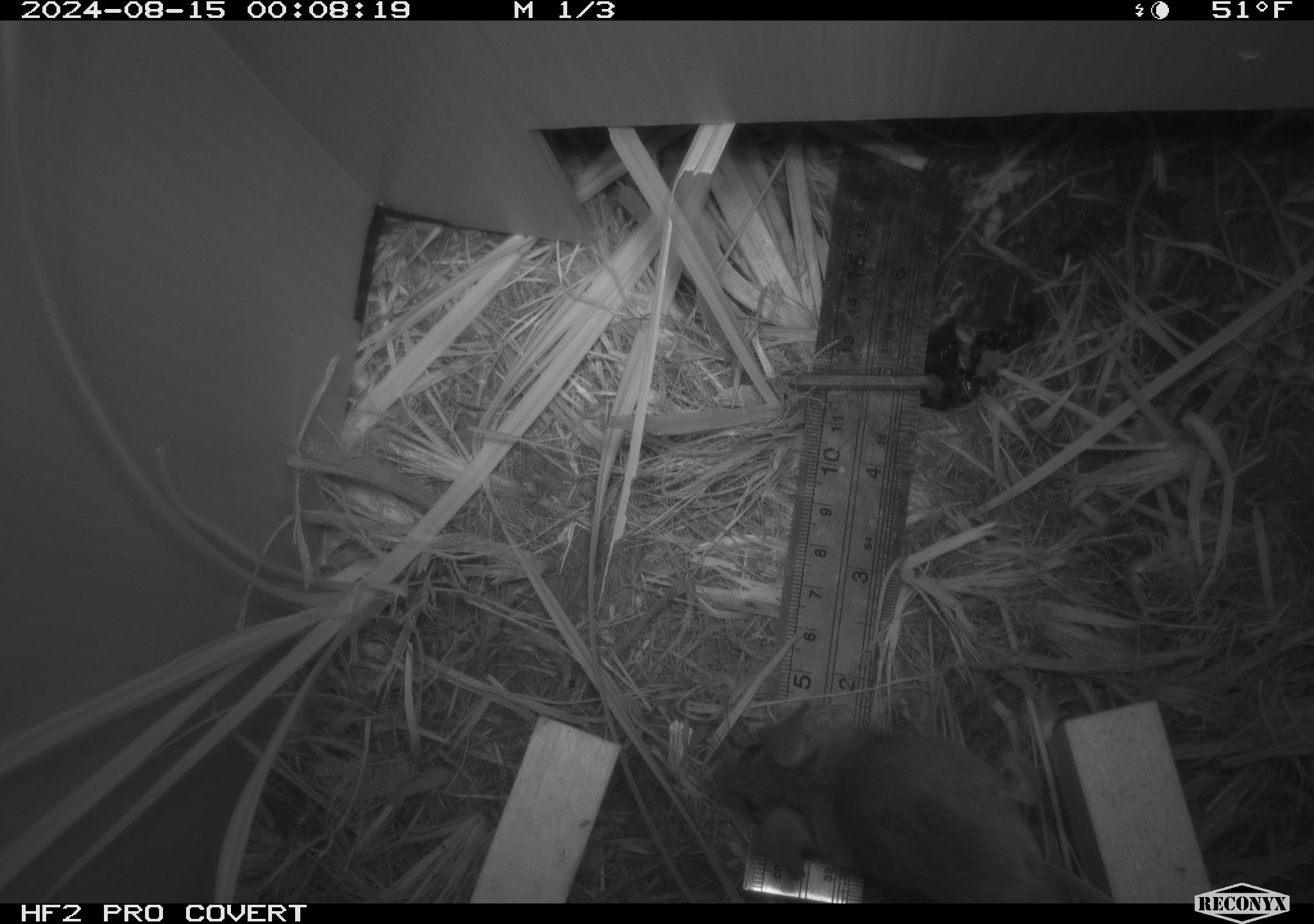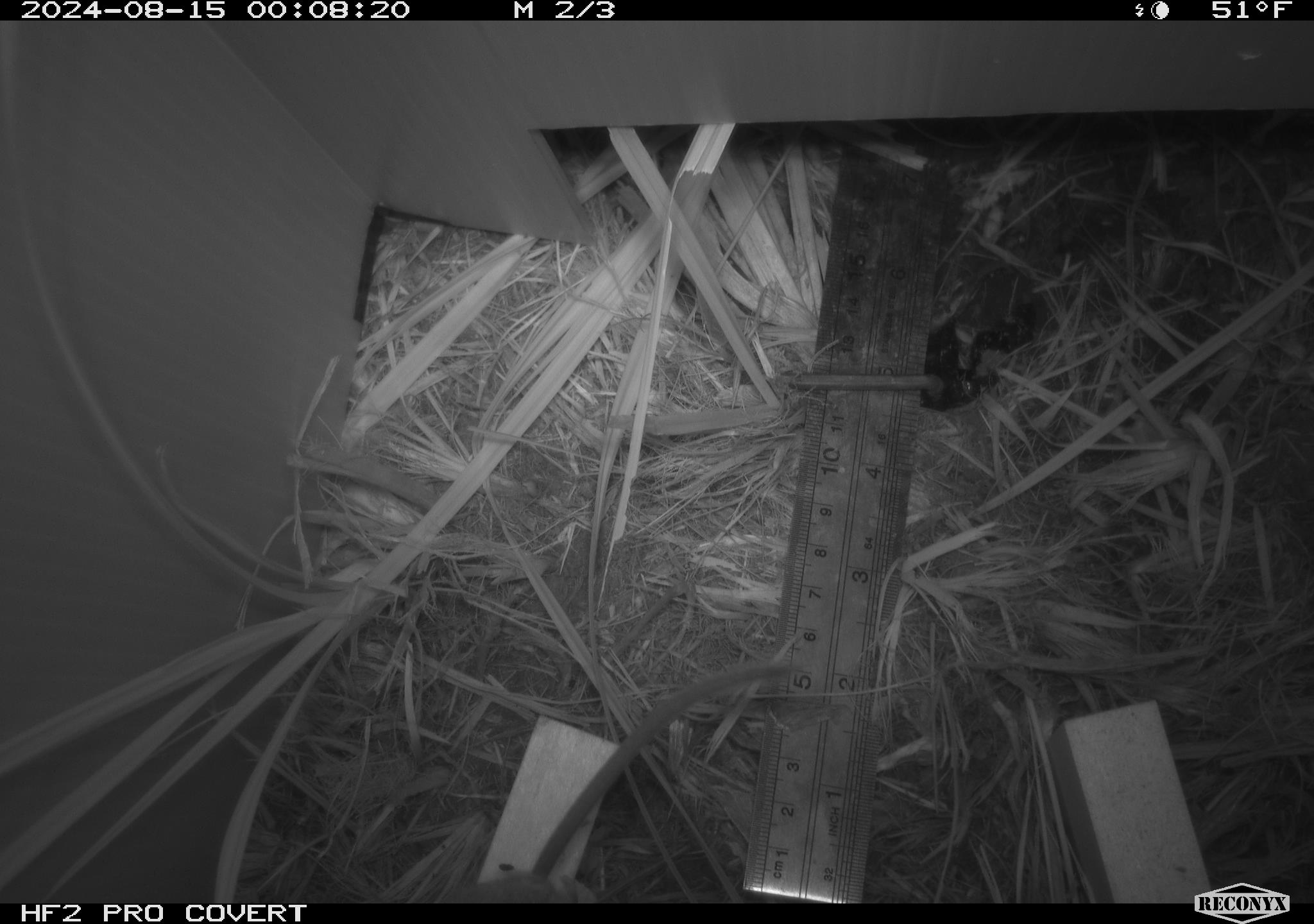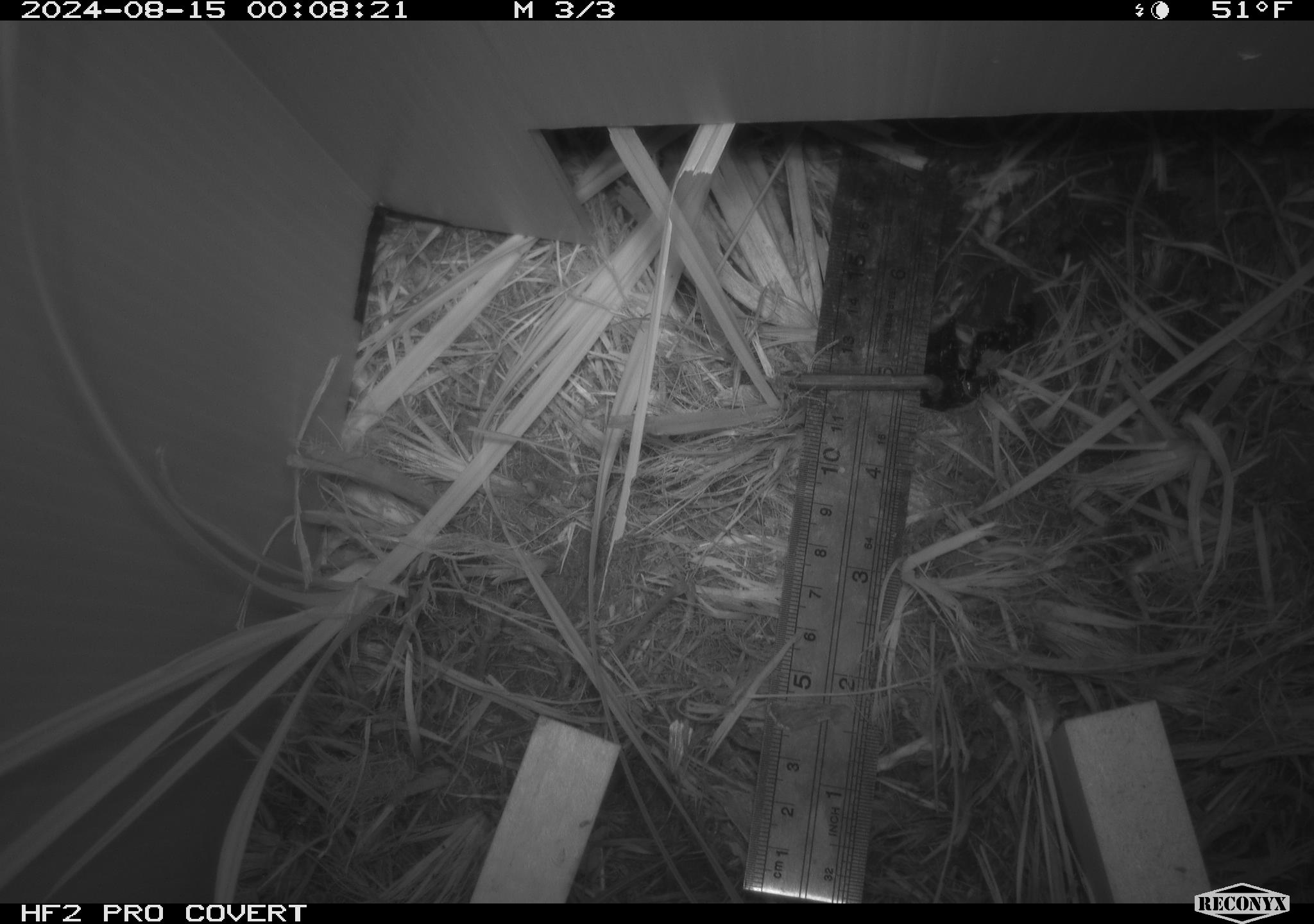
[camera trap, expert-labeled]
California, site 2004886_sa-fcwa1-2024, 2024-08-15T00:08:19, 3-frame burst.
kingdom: Animalia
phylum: Chordata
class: Mammalia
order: Rodentia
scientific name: Rodentia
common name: mouse species